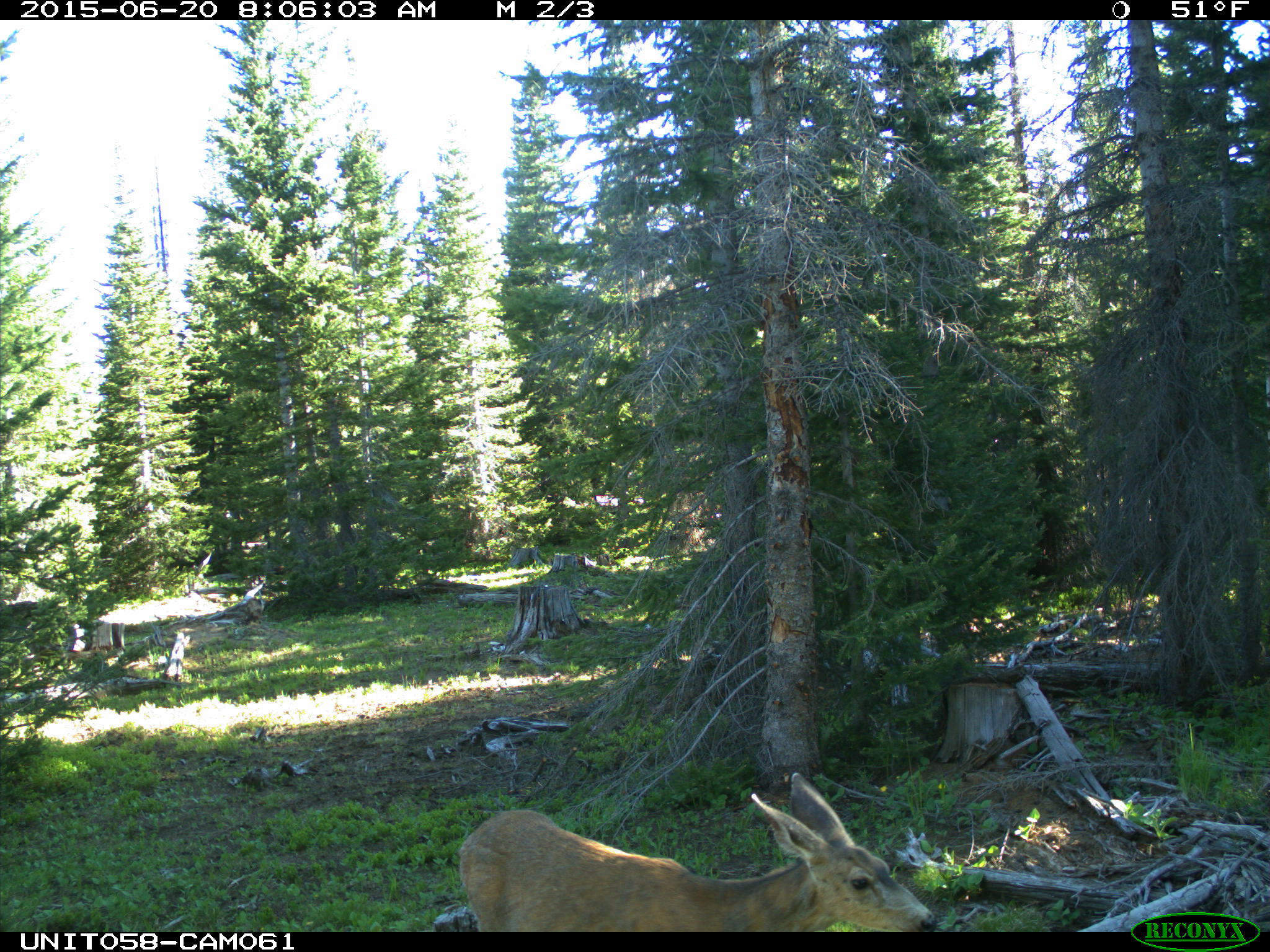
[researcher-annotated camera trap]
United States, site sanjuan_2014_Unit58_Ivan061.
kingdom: Animalia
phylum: Chordata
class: Mammalia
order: Artiodactyla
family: Cervidae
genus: Odocoileus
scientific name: Odocoileus hemionus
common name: mule deer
Odocoileus hemionus (mule deer).